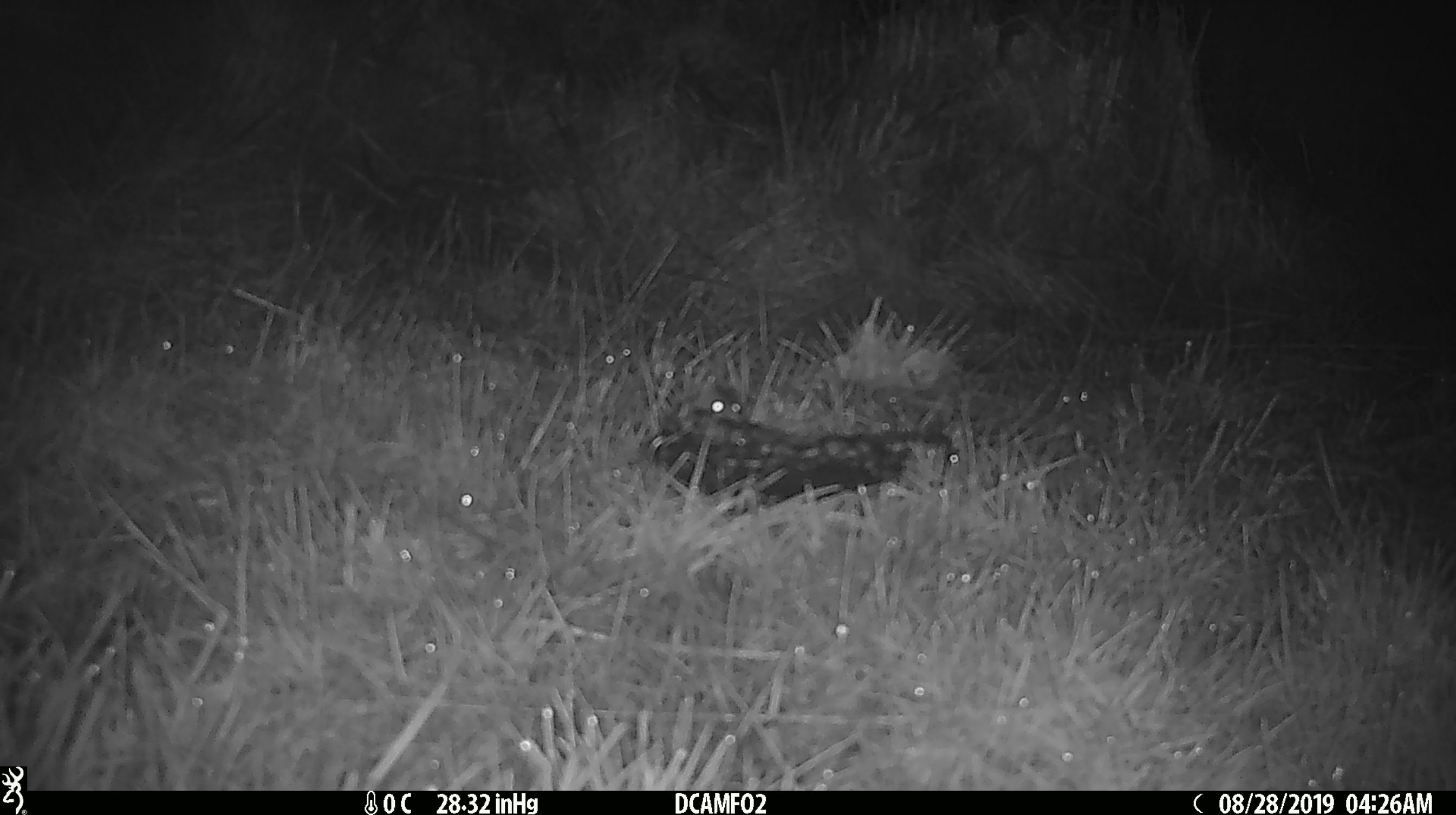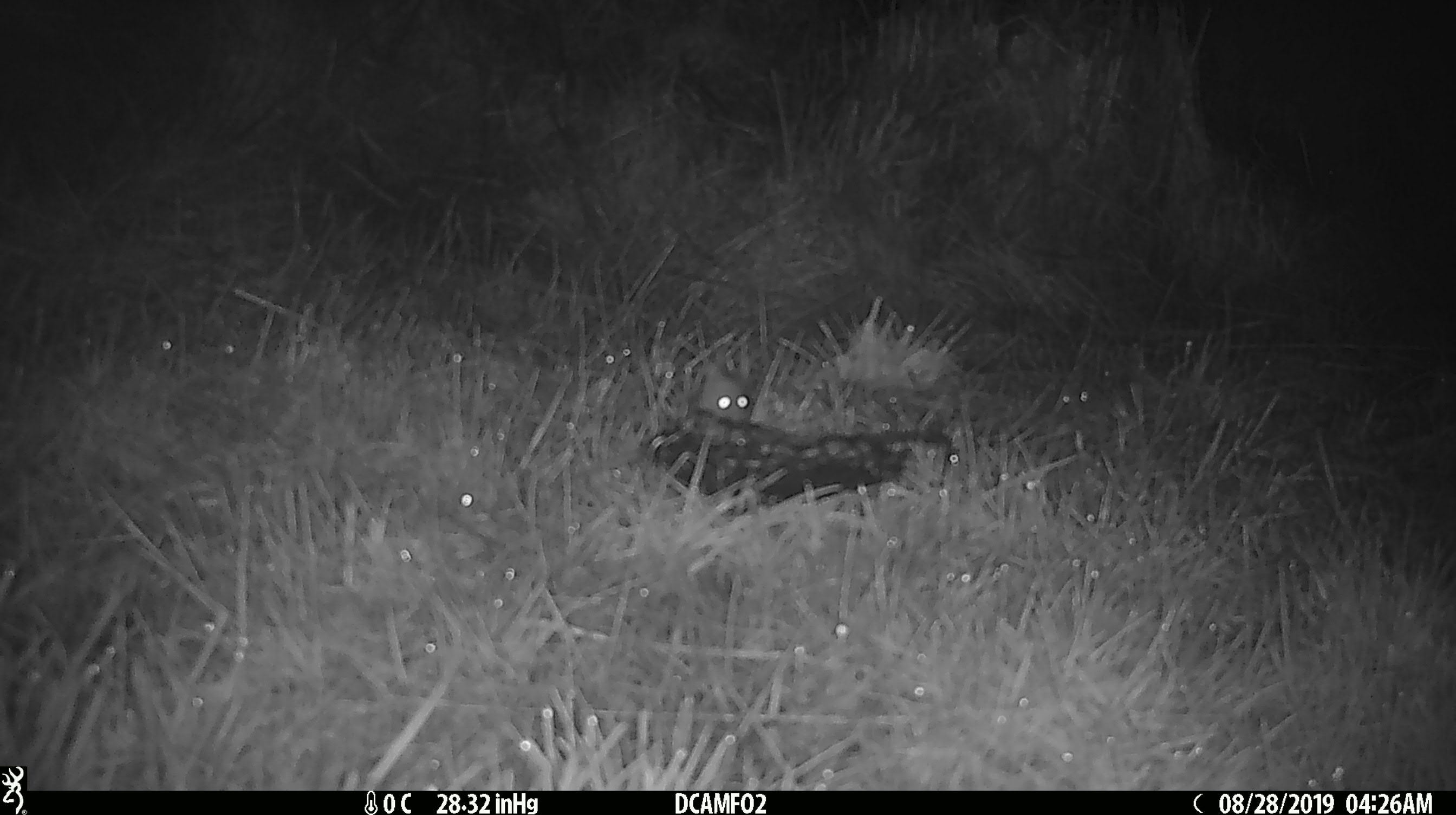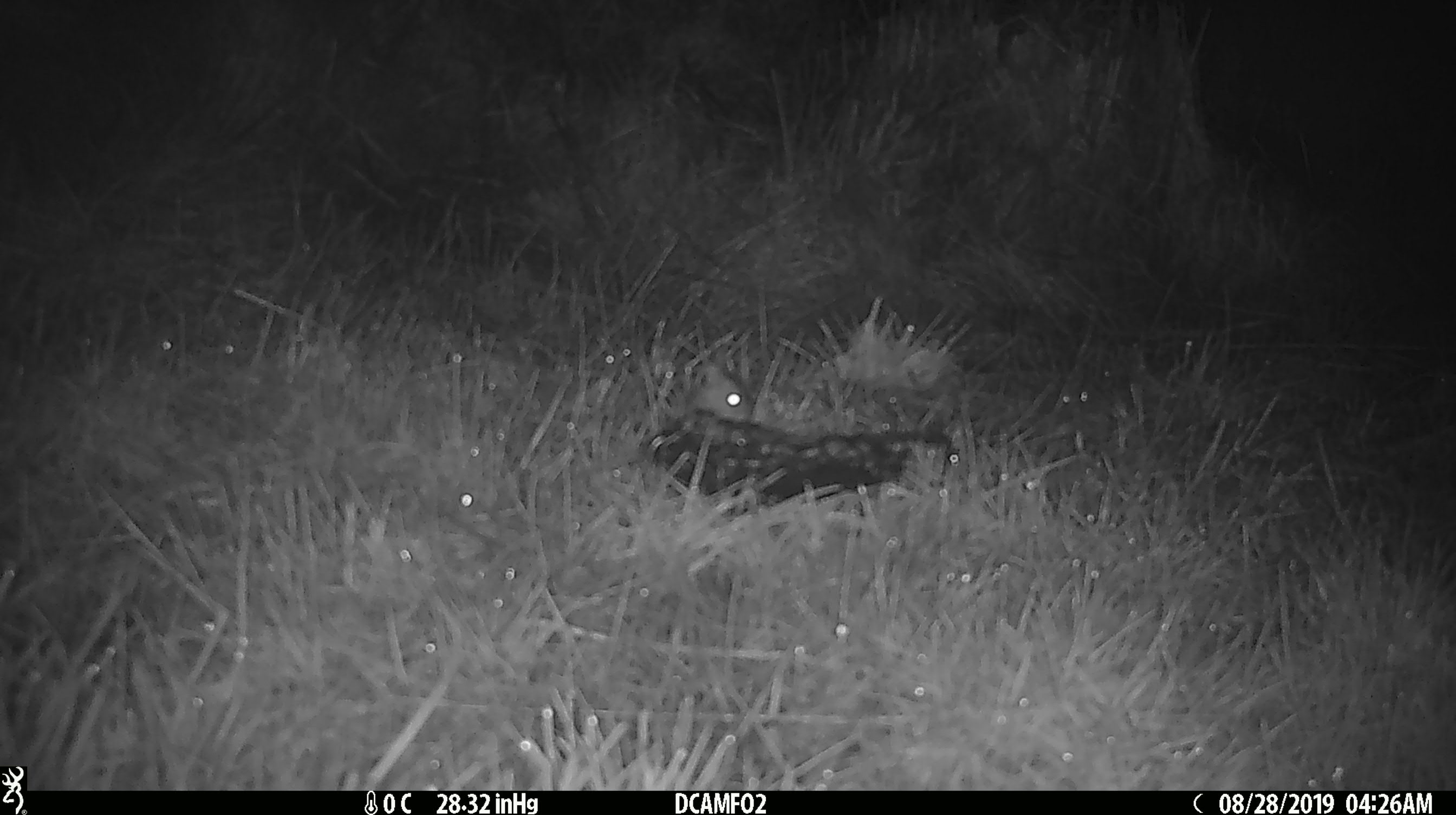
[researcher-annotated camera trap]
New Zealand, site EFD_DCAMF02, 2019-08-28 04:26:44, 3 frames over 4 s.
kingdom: Animalia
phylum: Chordata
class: Mammalia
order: Rodentia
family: Muridae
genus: Mus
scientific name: Mus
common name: mouse